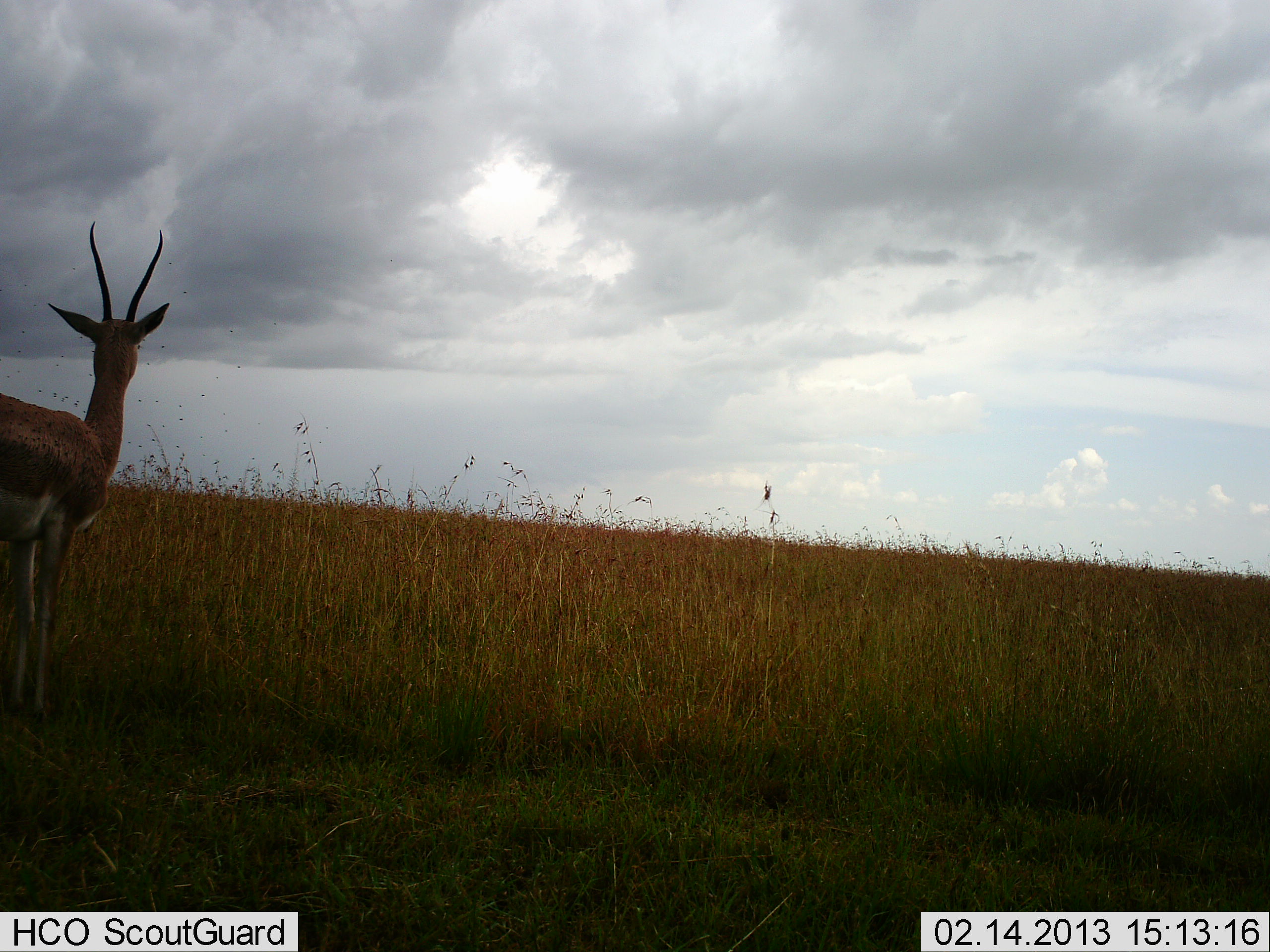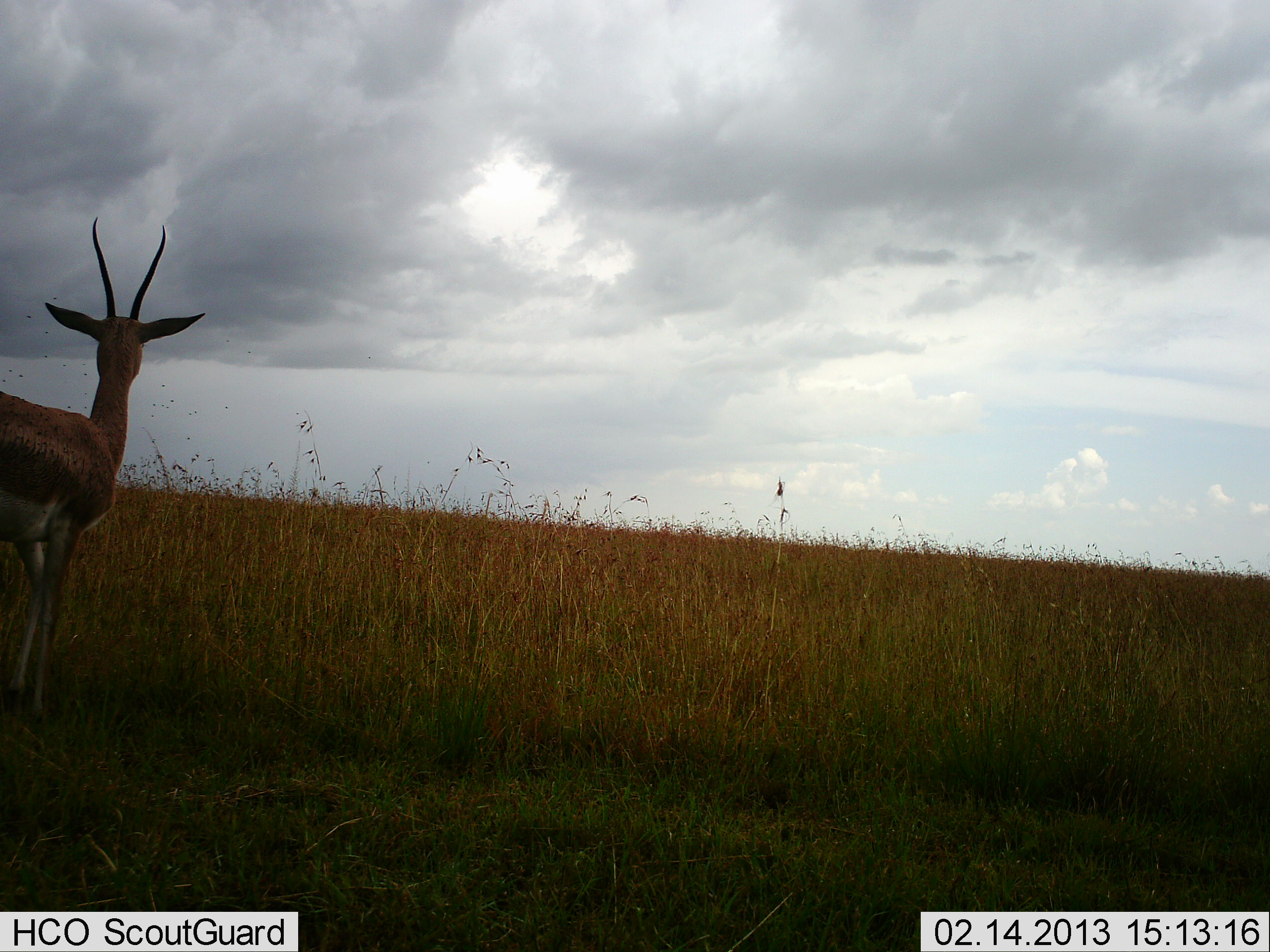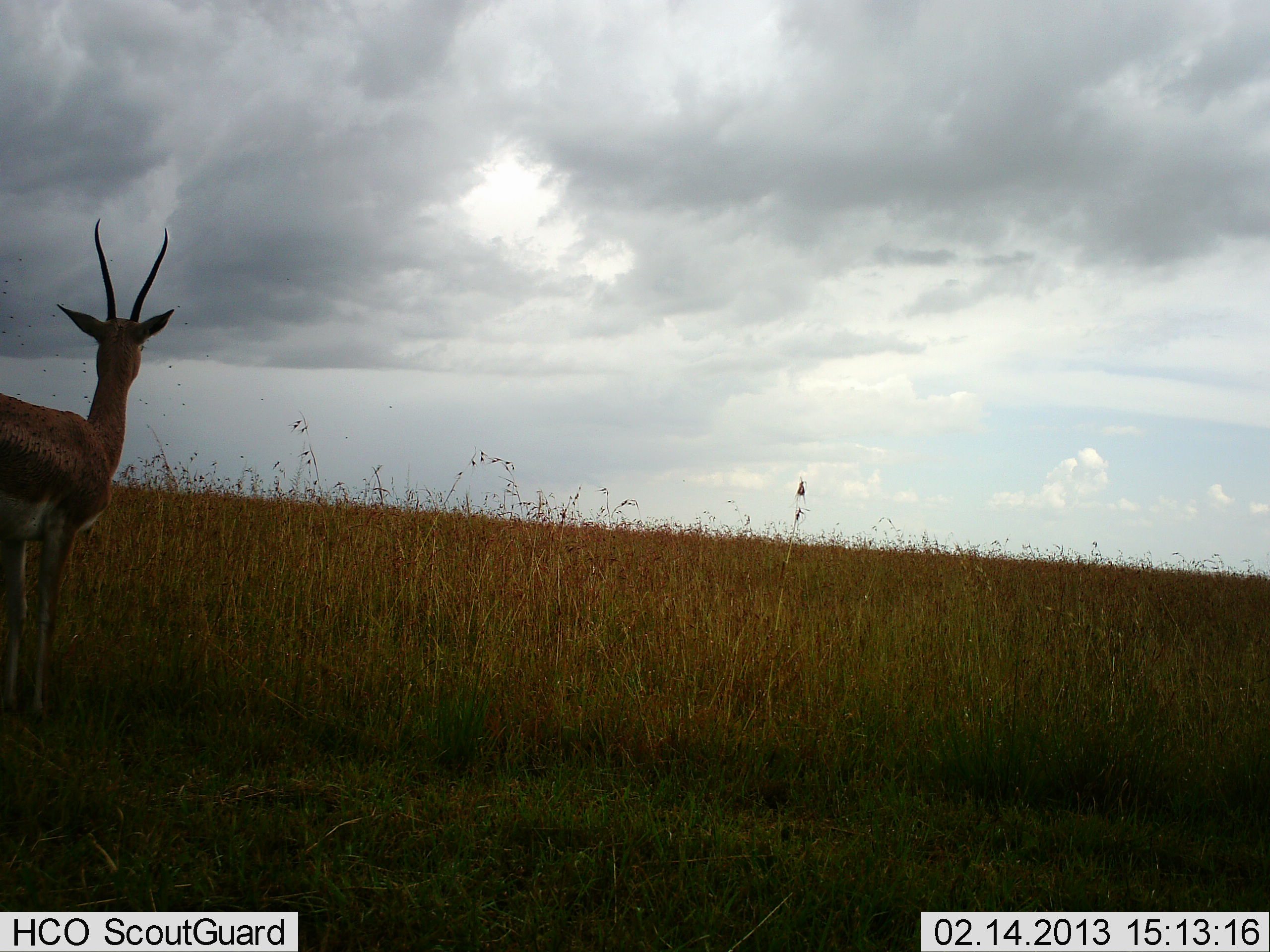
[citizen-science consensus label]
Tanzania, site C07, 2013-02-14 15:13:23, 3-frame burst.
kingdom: Animalia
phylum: Chordata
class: Mammalia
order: Artiodactyla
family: Bovidae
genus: Nanger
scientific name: Nanger granti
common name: grant's gazelle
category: gazellegrants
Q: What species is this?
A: Gazellegrants (grant's gazelle) (Nanger granti).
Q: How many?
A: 1.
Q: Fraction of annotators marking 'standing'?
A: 93%.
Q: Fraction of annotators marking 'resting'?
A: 0%.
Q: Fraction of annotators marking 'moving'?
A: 7%.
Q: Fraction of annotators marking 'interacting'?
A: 0%.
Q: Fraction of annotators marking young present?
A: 0%.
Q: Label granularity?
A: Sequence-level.